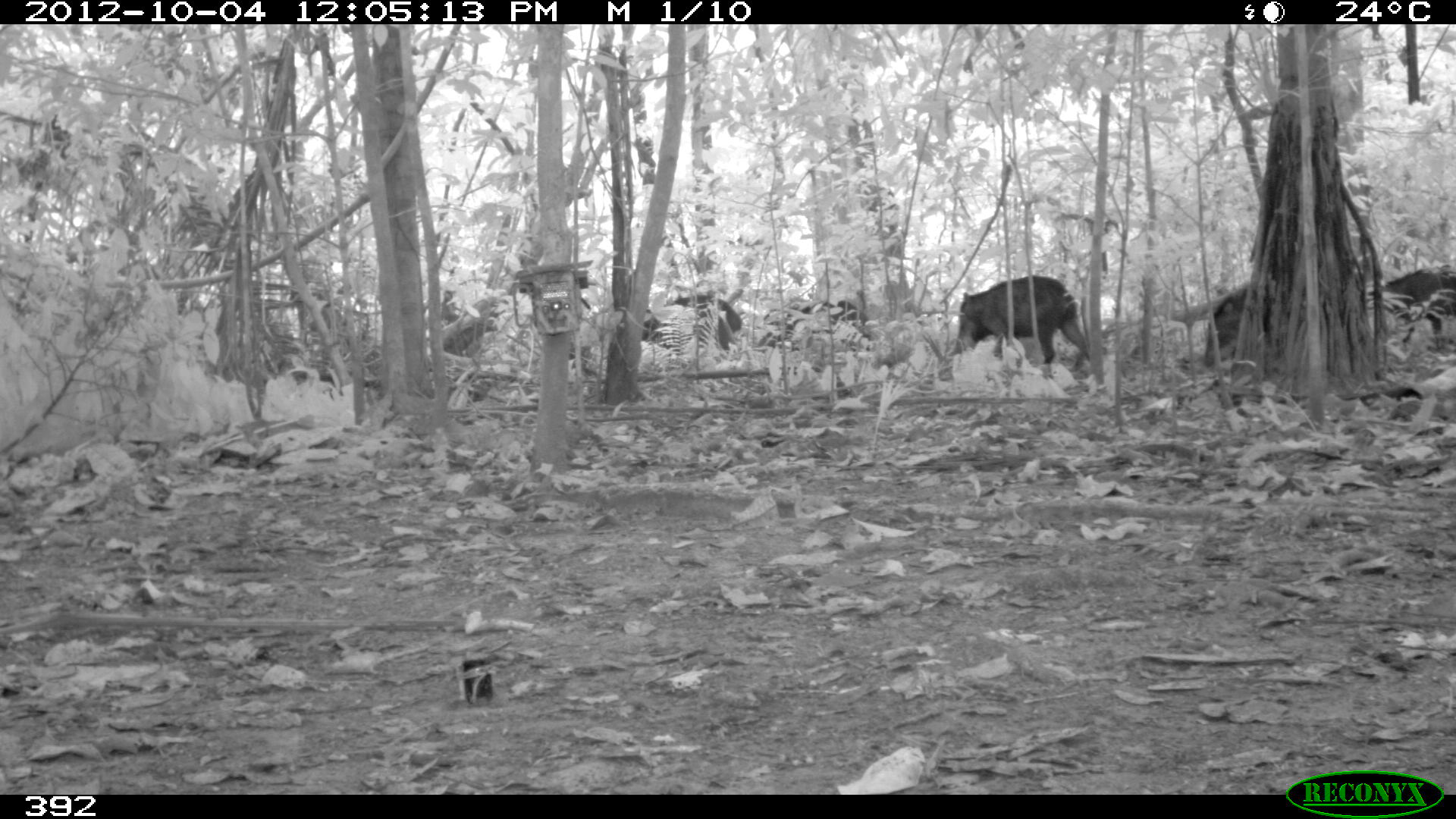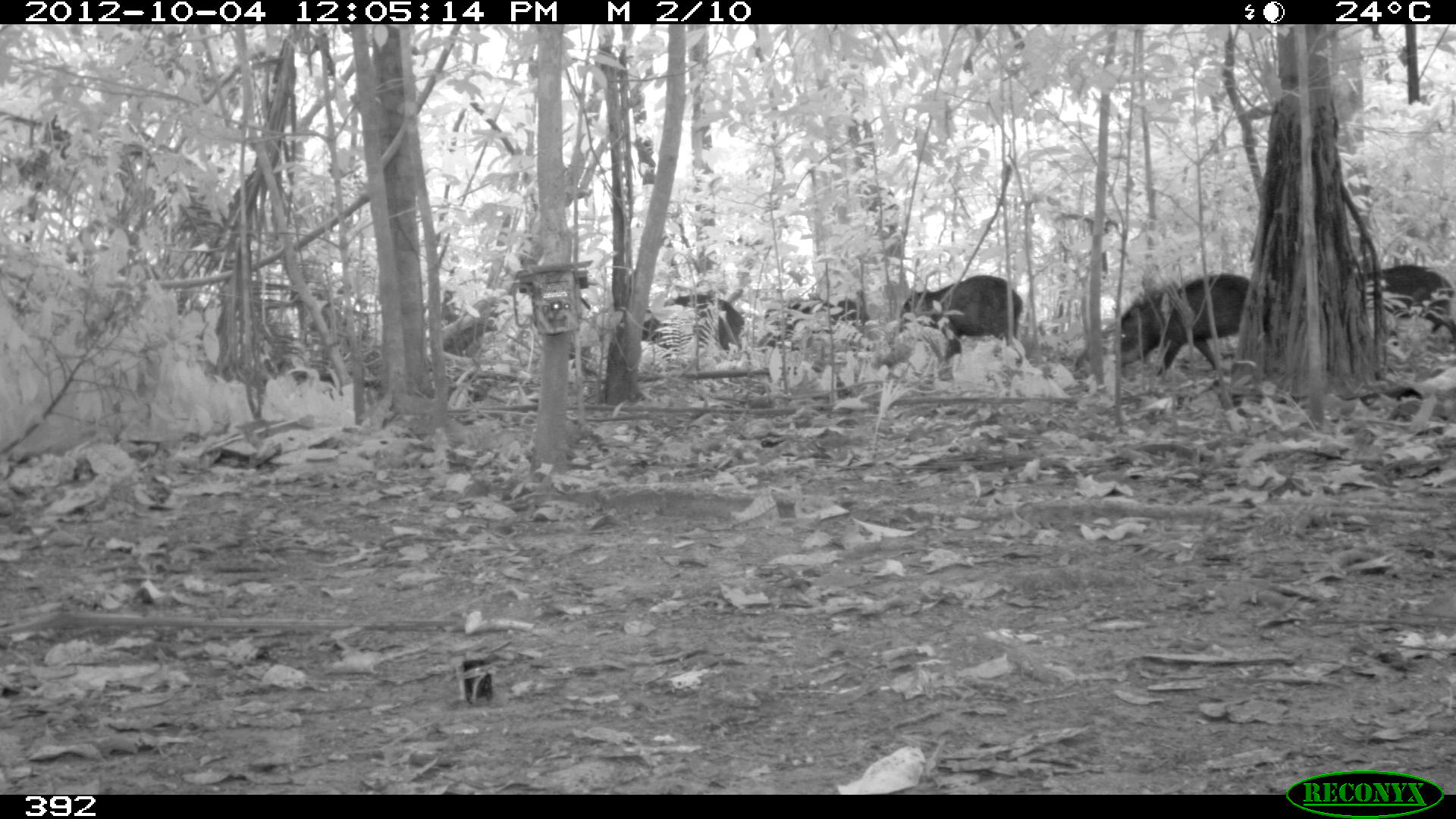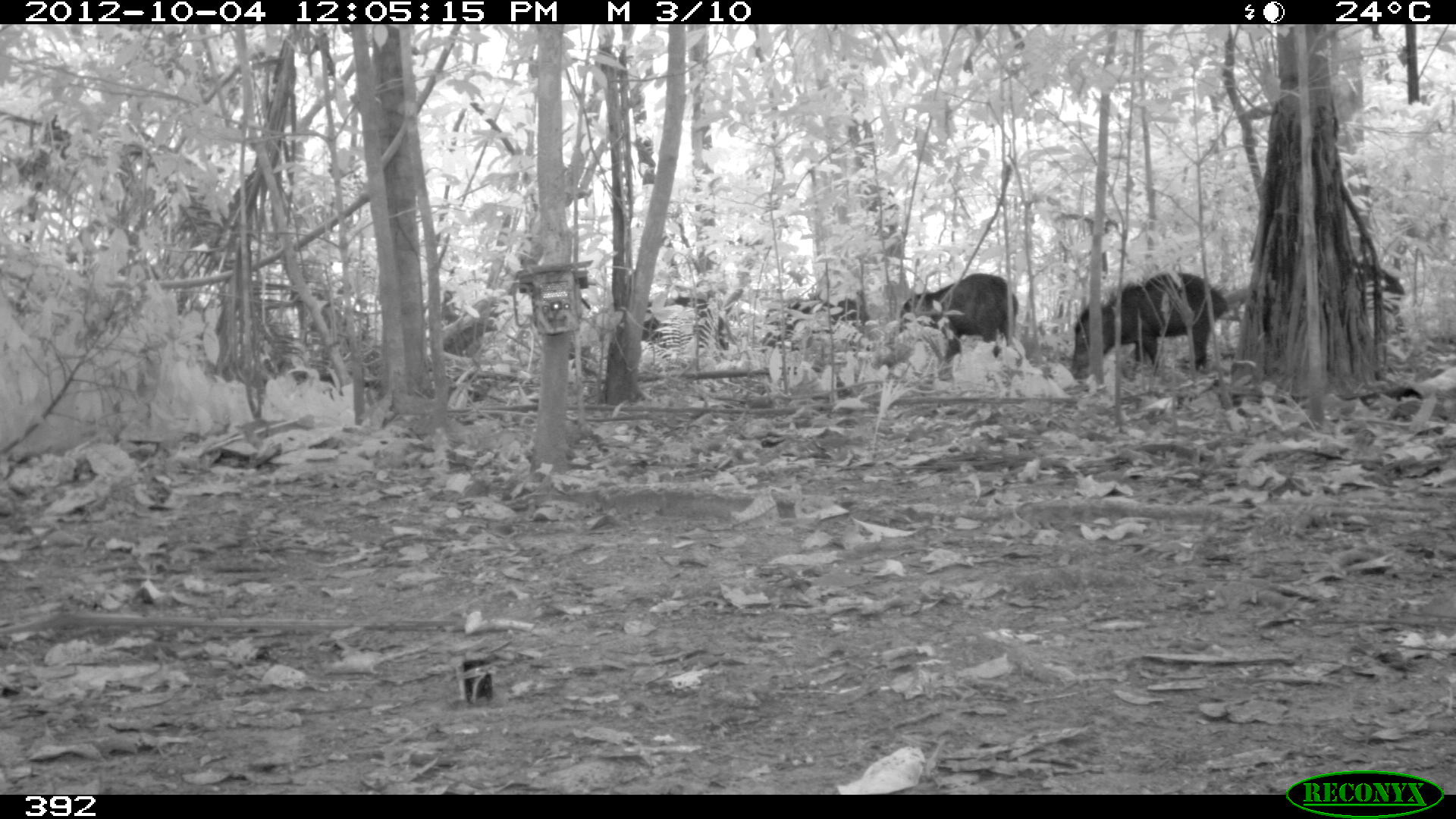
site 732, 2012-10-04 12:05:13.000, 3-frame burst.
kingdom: Animalia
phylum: Chordata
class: Mammalia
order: Artiodactyla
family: Tayassuidae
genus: Tayassu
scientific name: Tayassu pecari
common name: white-lipped peccary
Tayassu pecari (white-lipped peccary).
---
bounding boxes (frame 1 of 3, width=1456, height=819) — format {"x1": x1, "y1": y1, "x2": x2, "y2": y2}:
tayassu pecari: {"x1": 955, "y1": 274, "x2": 1090, "y2": 363}; {"x1": 641, "y1": 294, "x2": 743, "y2": 354}; {"x1": 1380, "y1": 264, "x2": 1456, "y2": 344}; {"x1": 760, "y1": 299, "x2": 871, "y2": 353}; {"x1": 1203, "y1": 288, "x2": 1246, "y2": 368}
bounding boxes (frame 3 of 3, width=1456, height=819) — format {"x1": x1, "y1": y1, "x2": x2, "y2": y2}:
tayassu pecari: {"x1": 1069, "y1": 272, "x2": 1229, "y2": 384}; {"x1": 897, "y1": 272, "x2": 1019, "y2": 363}; {"x1": 639, "y1": 296, "x2": 731, "y2": 360}; {"x1": 759, "y1": 297, "x2": 857, "y2": 353}; {"x1": 1356, "y1": 261, "x2": 1411, "y2": 348}